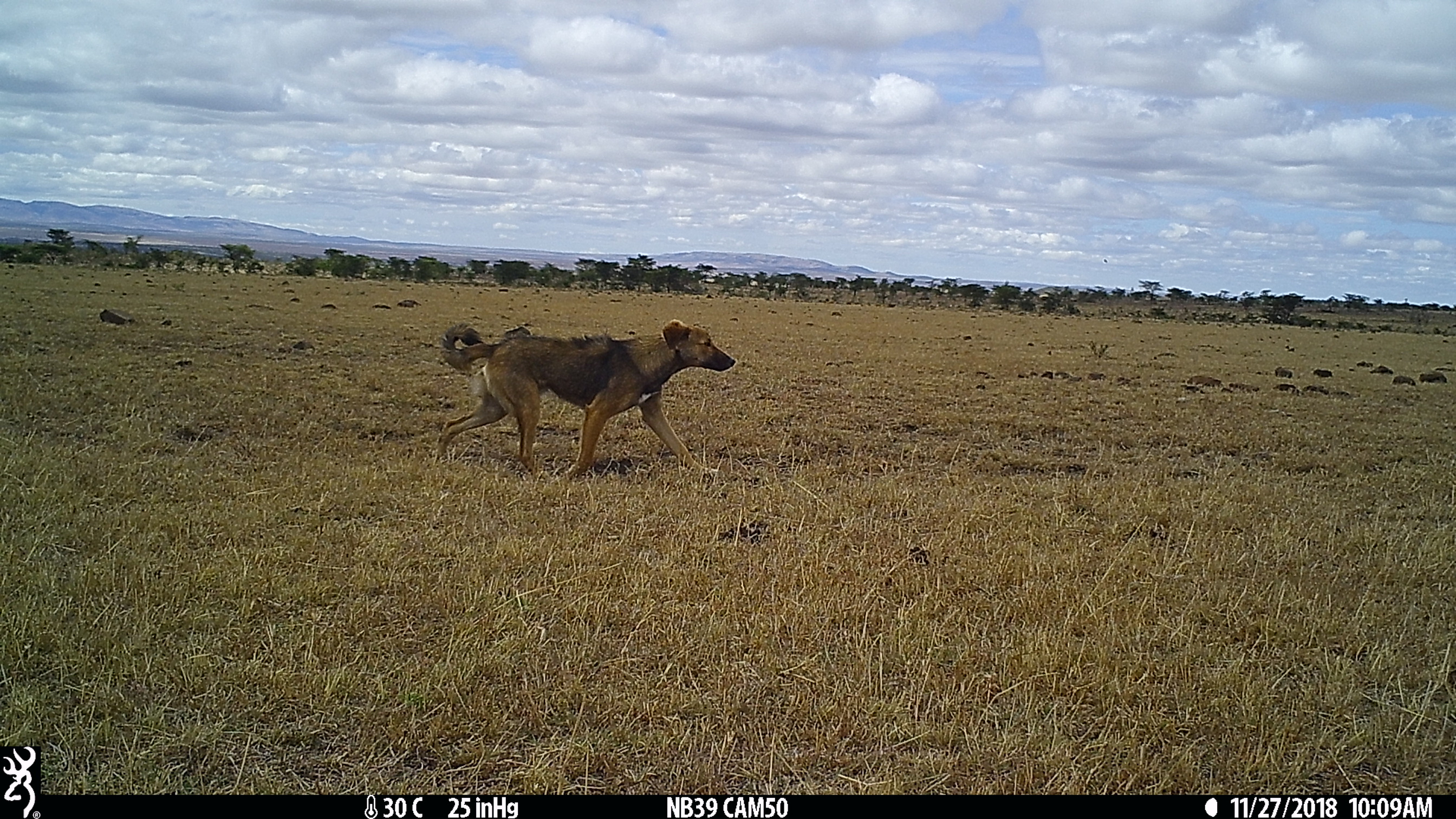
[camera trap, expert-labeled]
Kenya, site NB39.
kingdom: Animalia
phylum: Chordata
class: Mammalia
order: Carnivora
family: Canidae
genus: Canis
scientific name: Canis familiaris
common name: domestic dog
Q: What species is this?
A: Domestic dog (Canis familiaris).